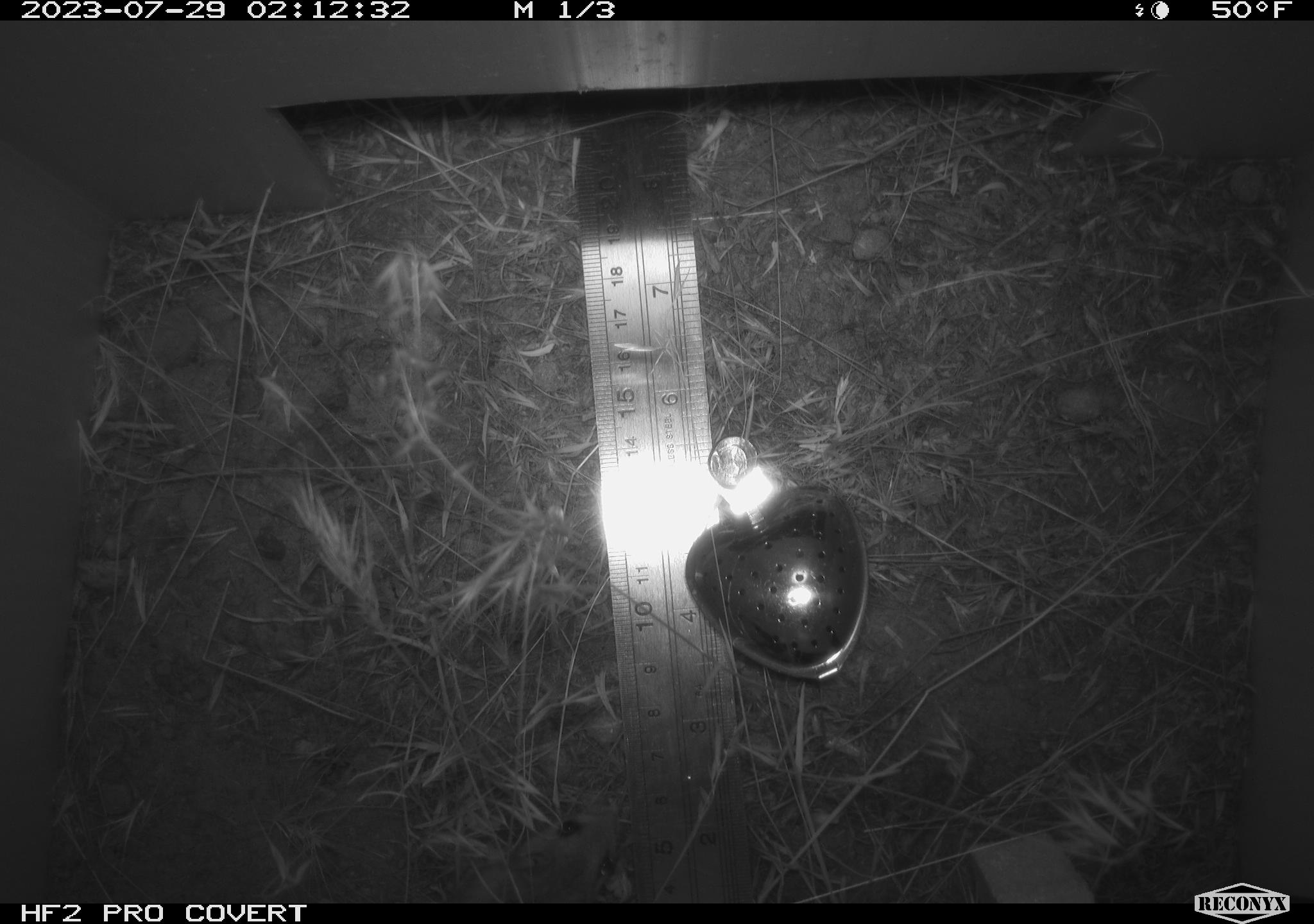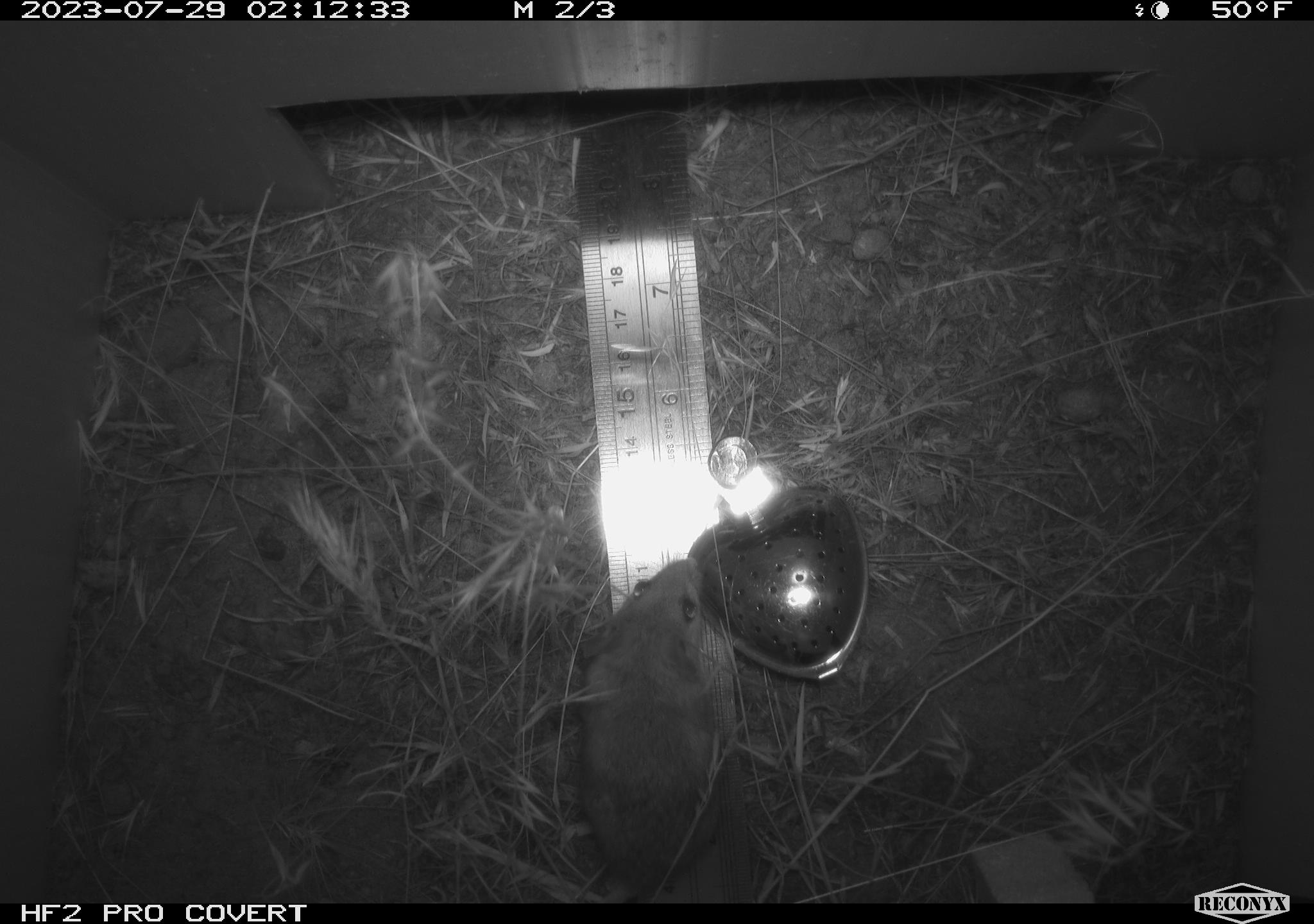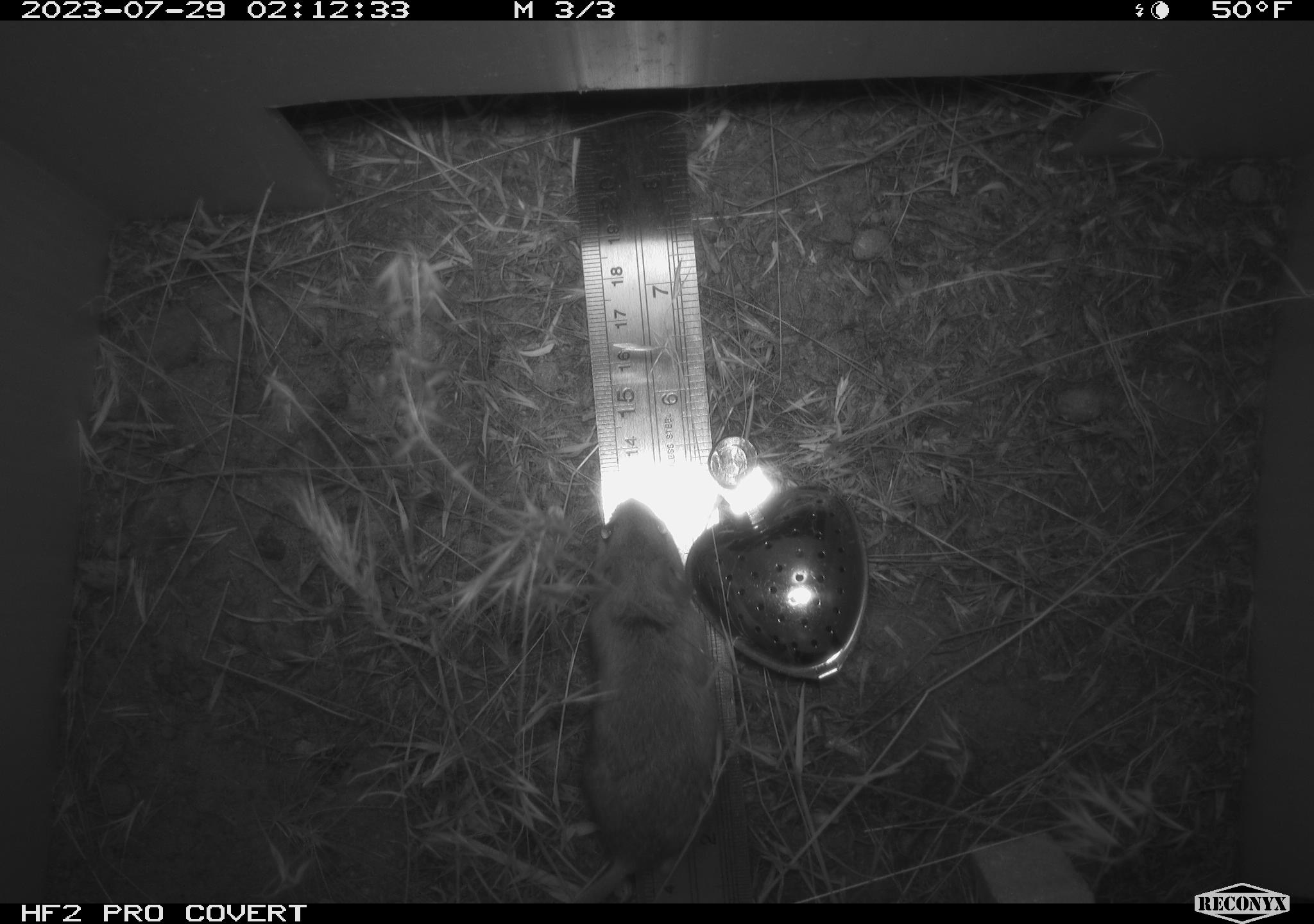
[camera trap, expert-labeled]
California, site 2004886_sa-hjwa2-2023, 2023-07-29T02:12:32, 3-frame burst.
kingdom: Animalia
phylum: Chordata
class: Mammalia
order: Rodentia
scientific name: Rodentia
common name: mouse species